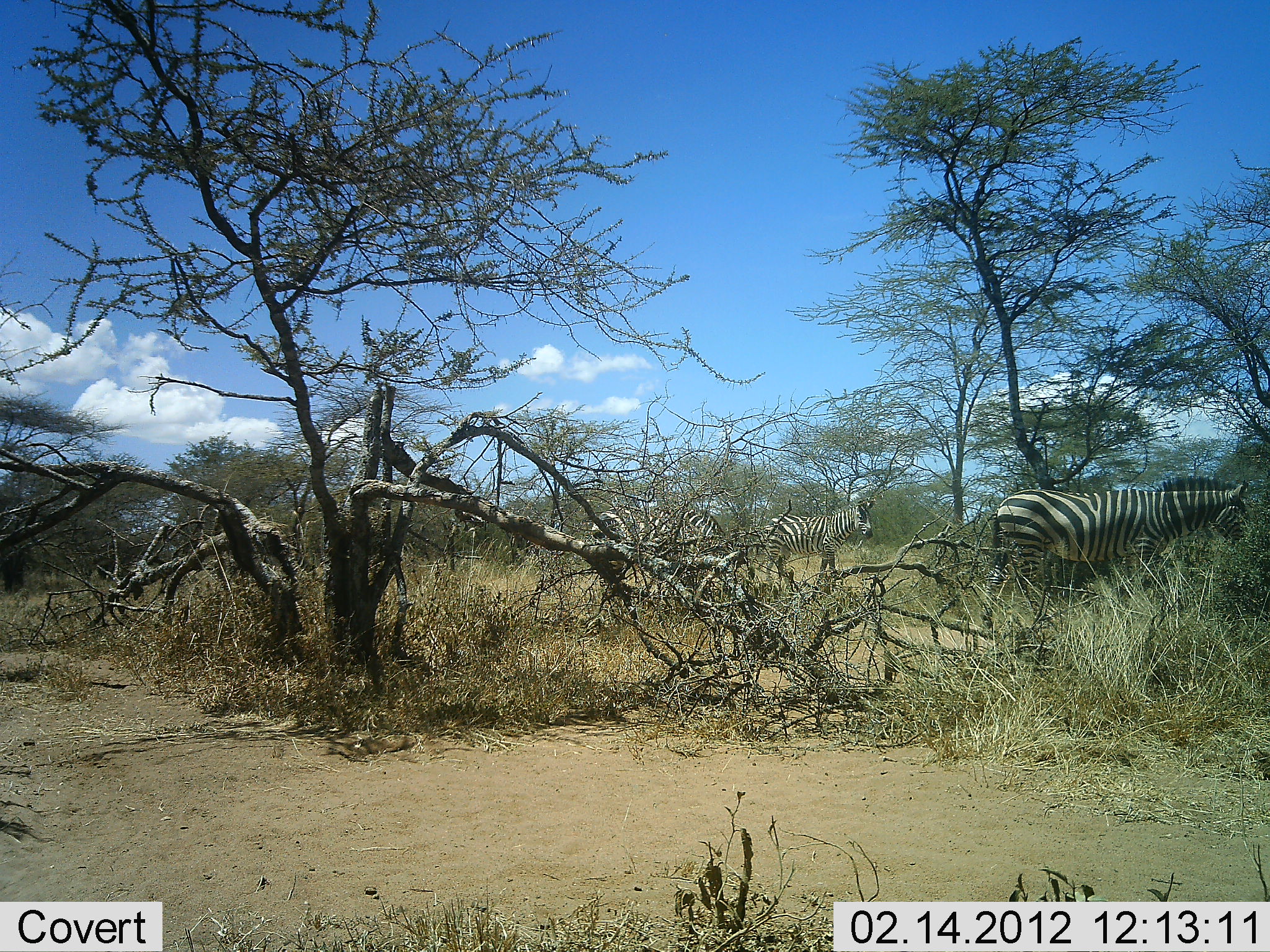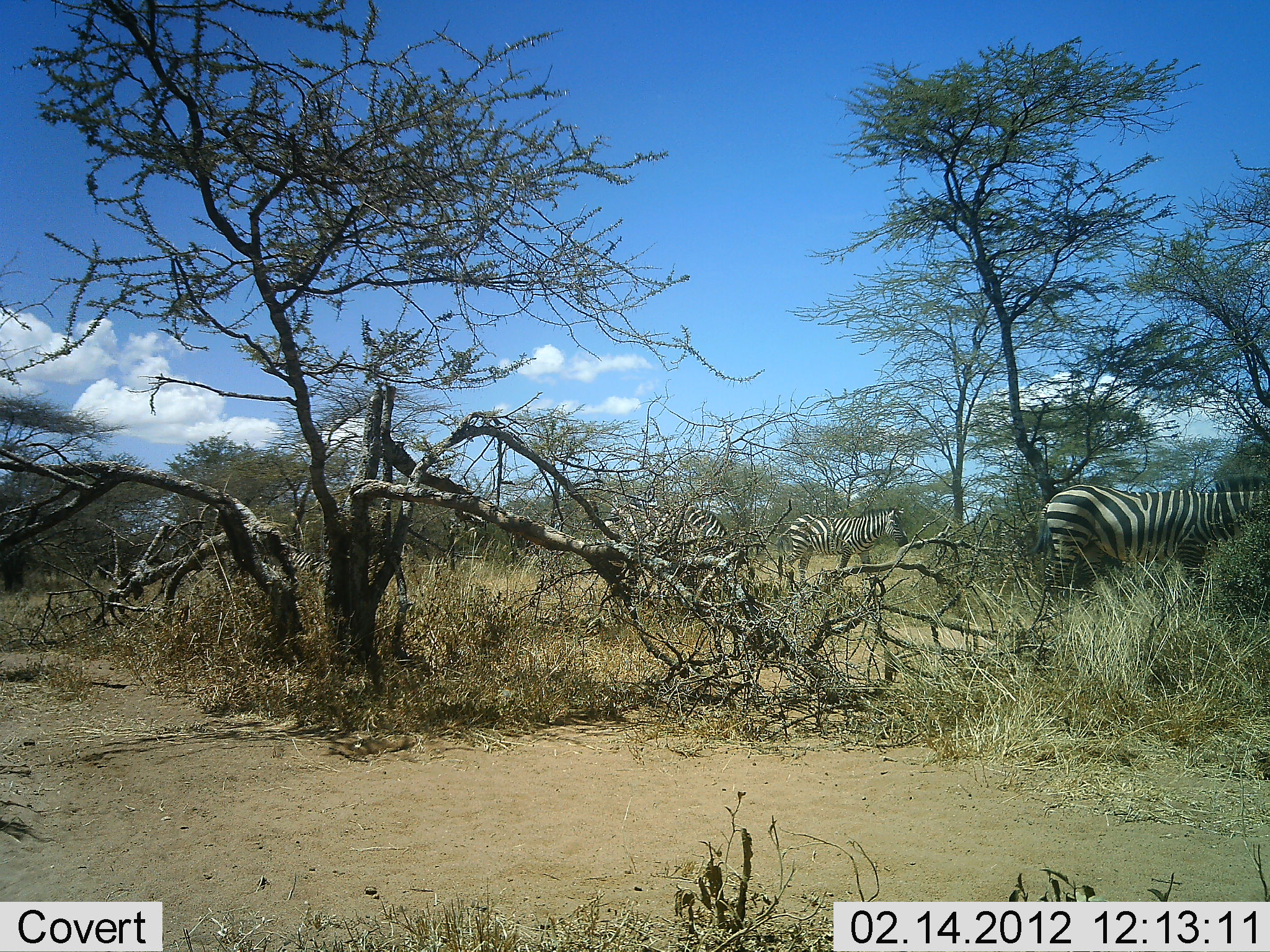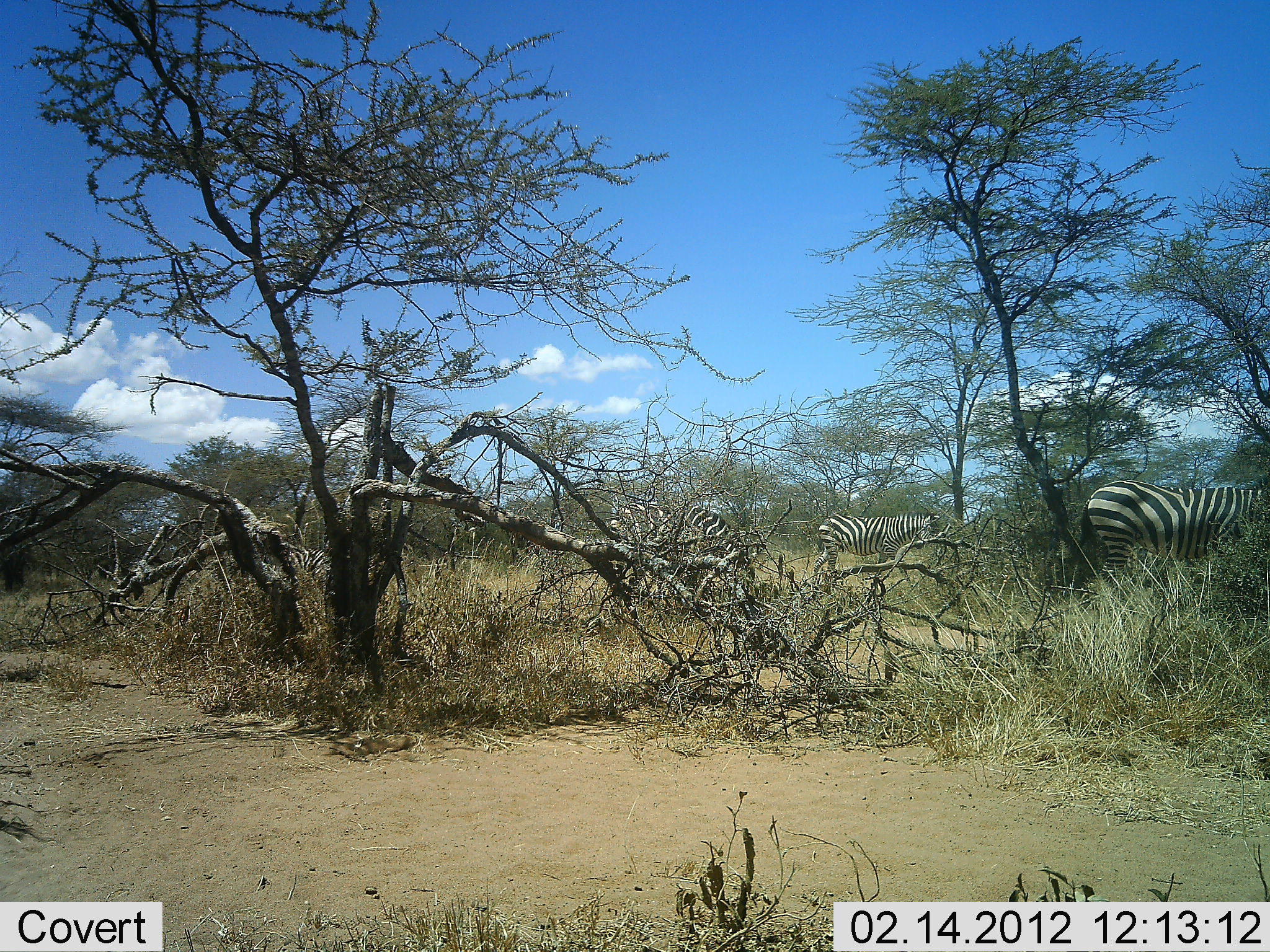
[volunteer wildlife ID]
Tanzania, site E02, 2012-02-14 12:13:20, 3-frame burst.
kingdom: Animalia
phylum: Chordata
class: Mammalia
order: Perissodactyla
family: Equidae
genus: Equus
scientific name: Equus quagga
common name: plains zebra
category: zebra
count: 4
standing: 5%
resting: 0%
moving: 95%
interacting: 0%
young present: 0%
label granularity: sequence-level